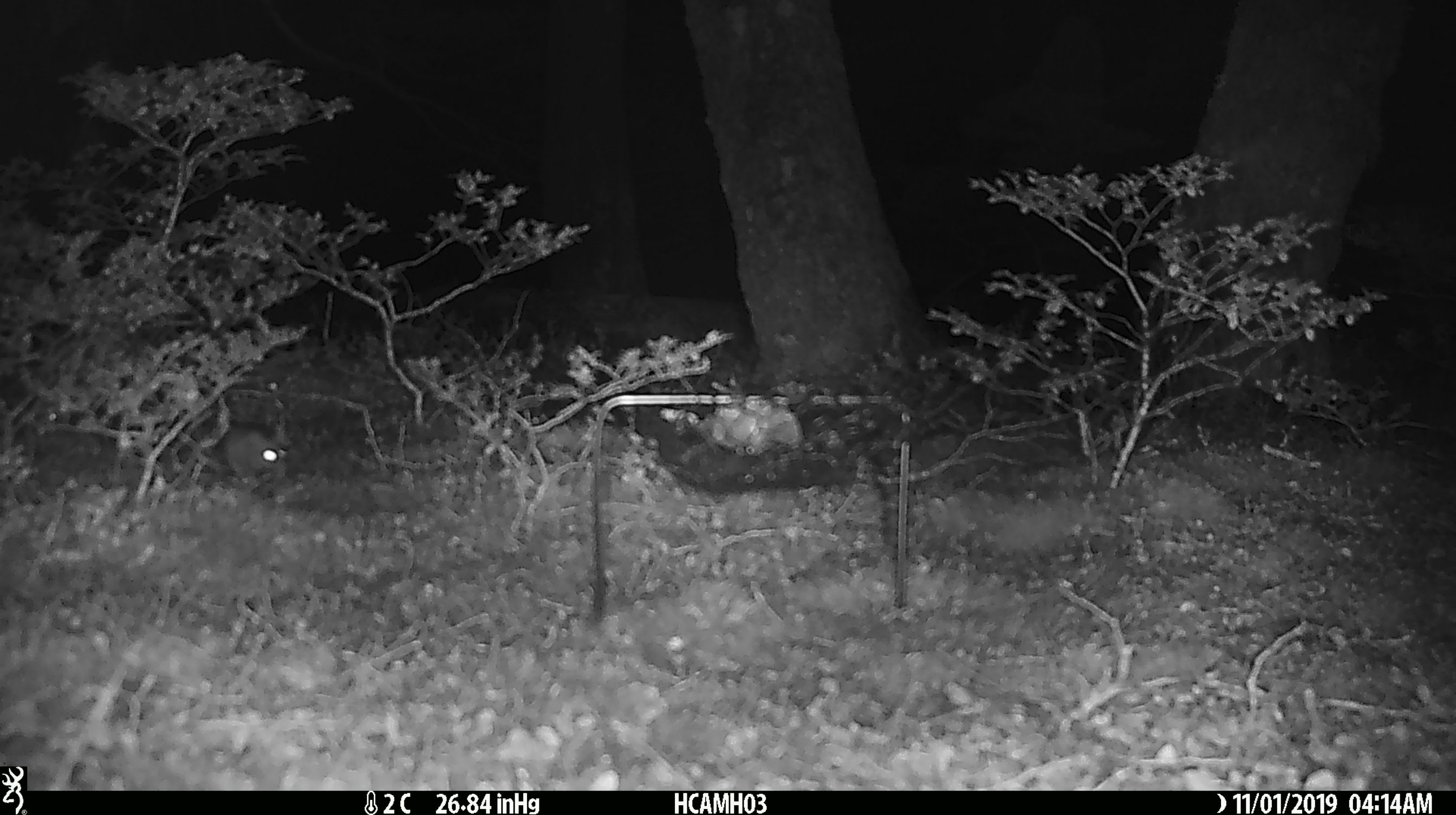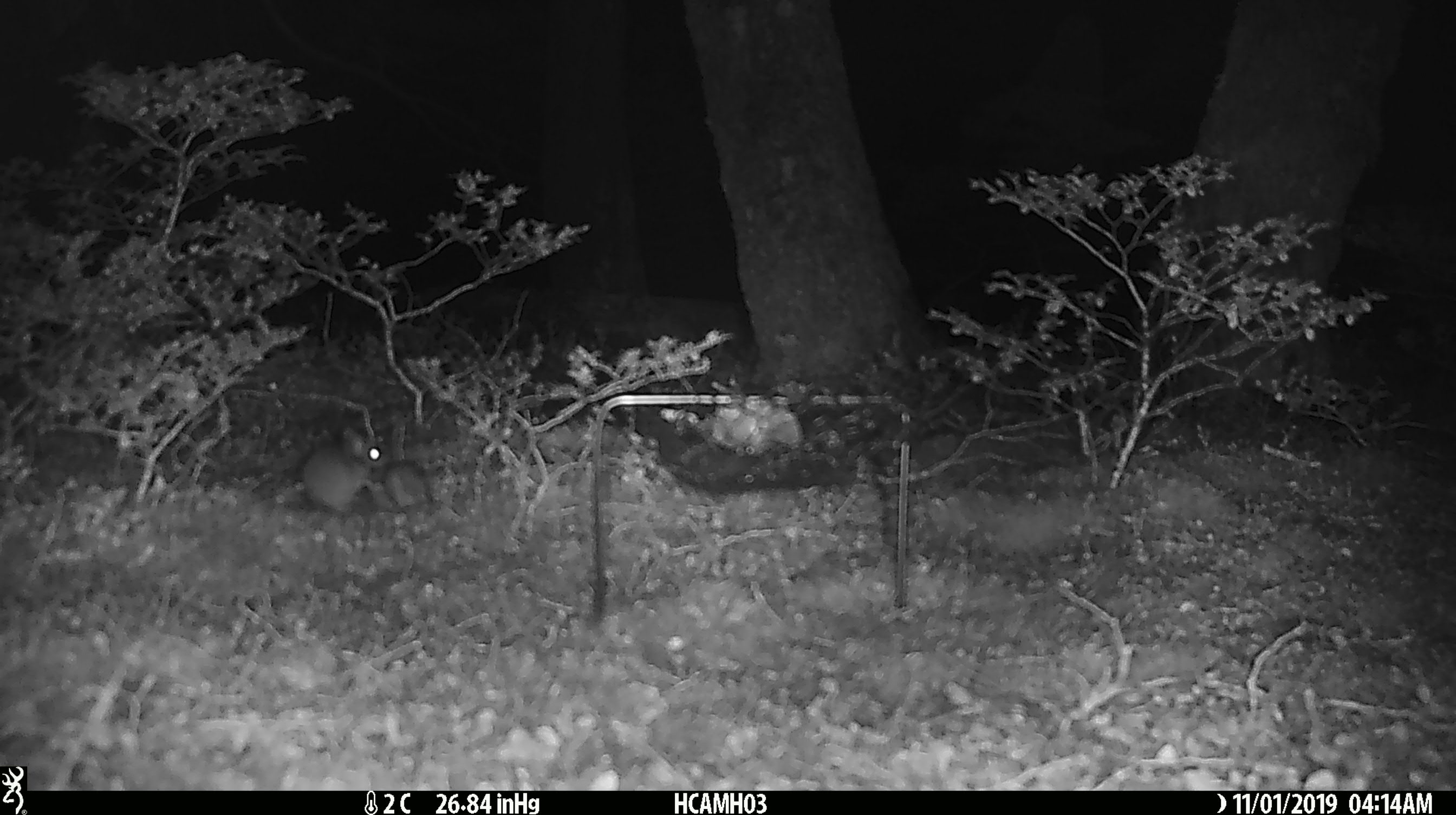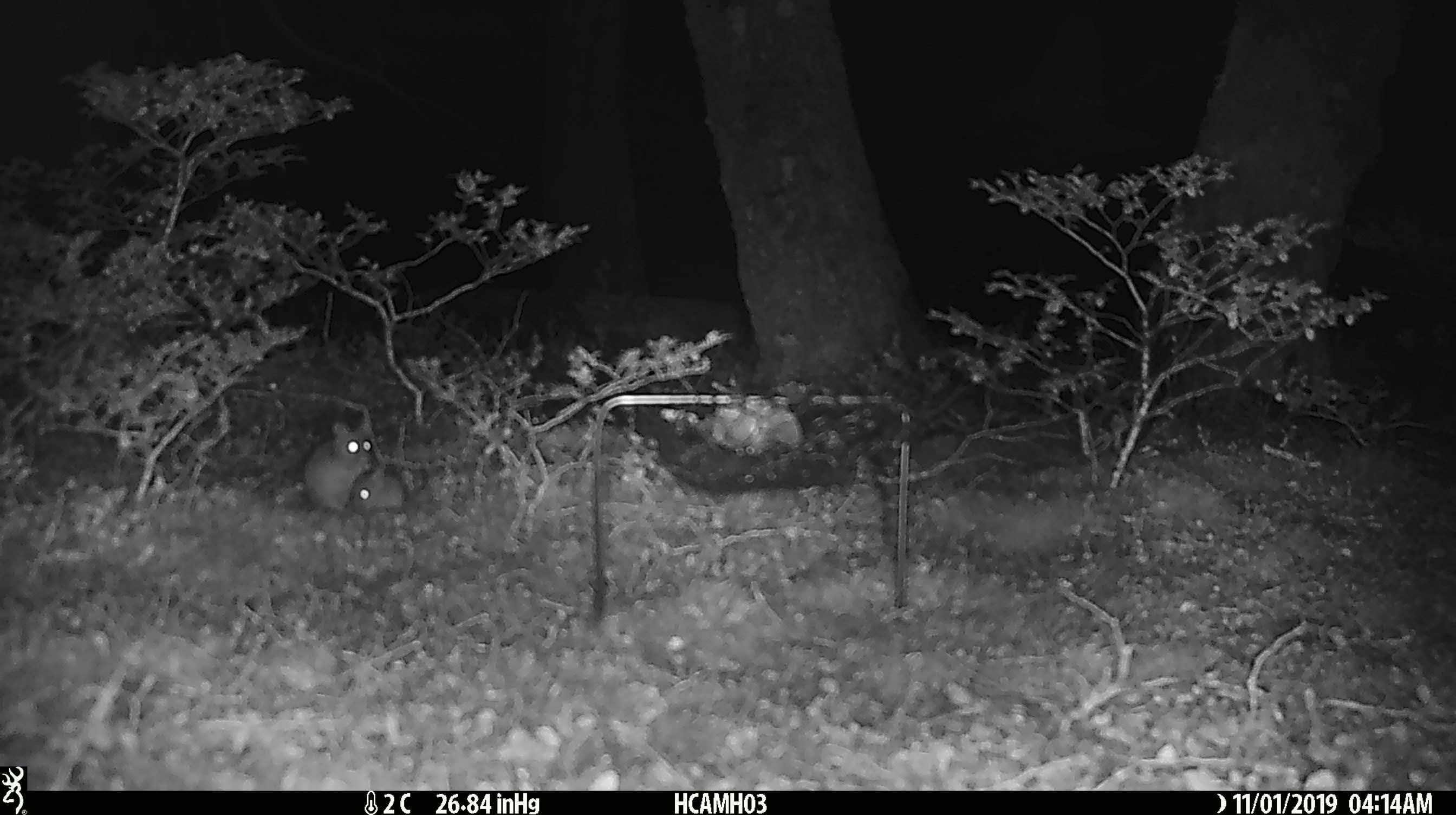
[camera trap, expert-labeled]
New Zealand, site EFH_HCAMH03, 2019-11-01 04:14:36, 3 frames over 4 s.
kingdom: Animalia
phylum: Chordata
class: Mammalia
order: Rodentia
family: Muridae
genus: Mus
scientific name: Mus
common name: mouse